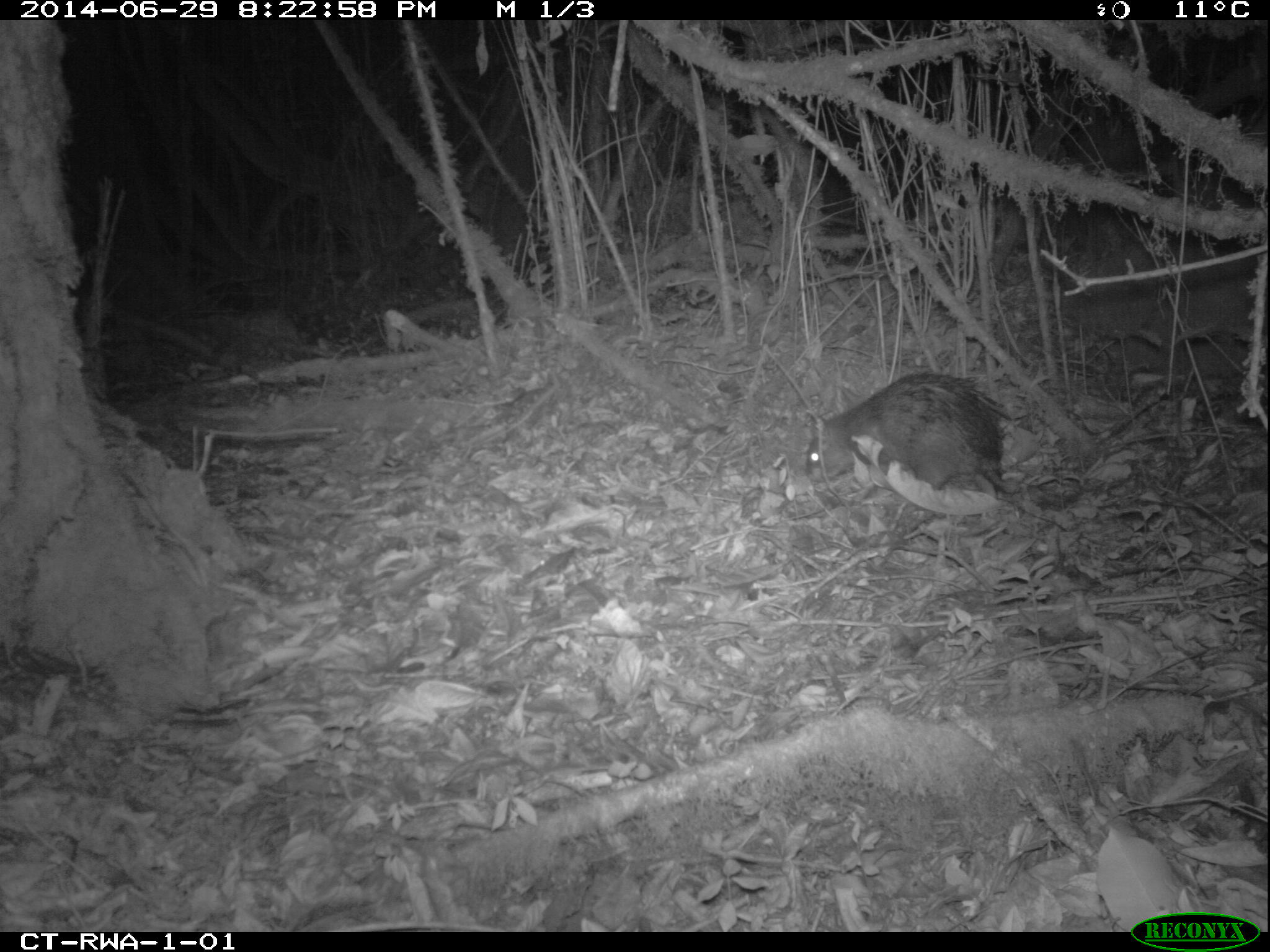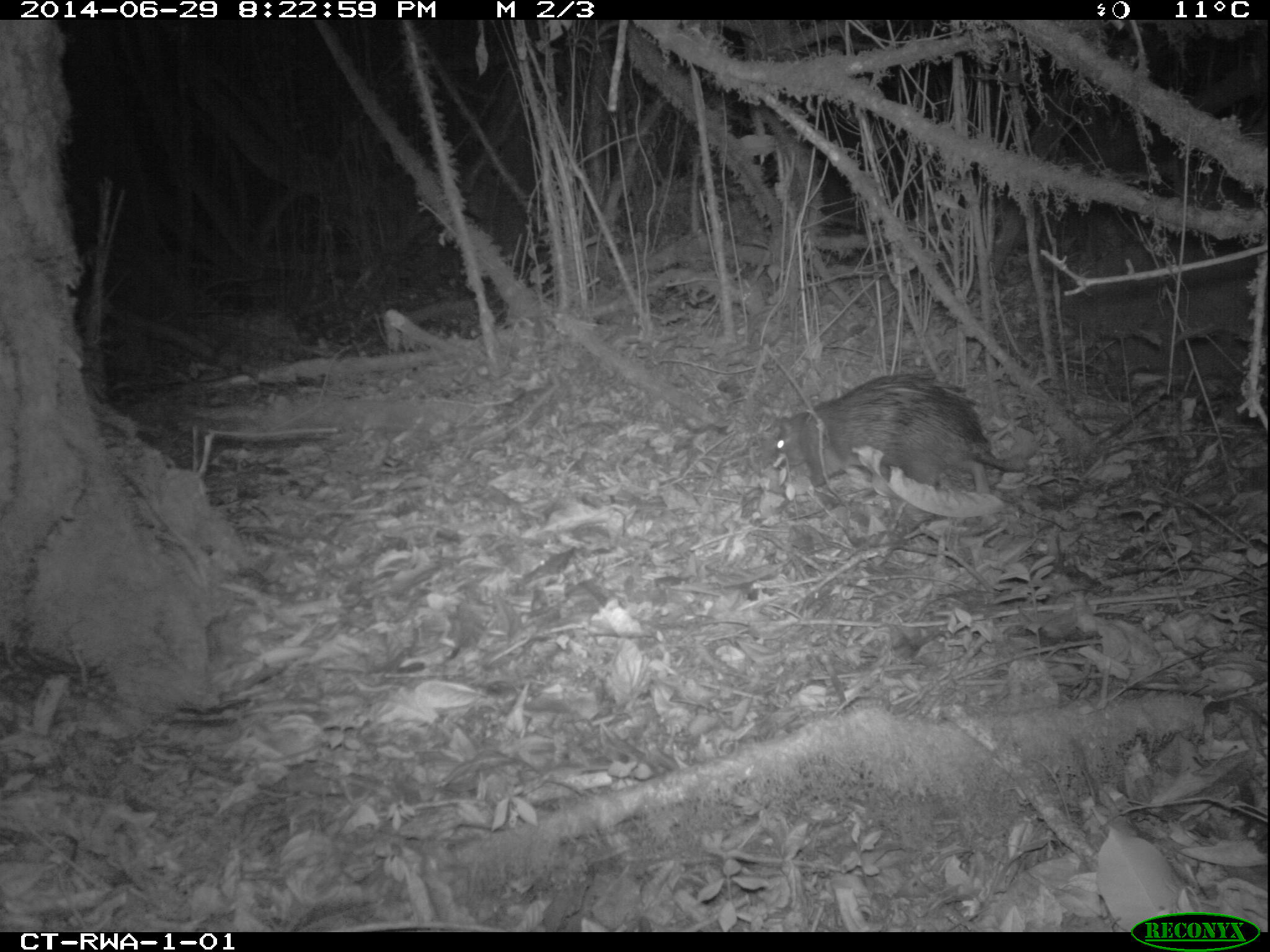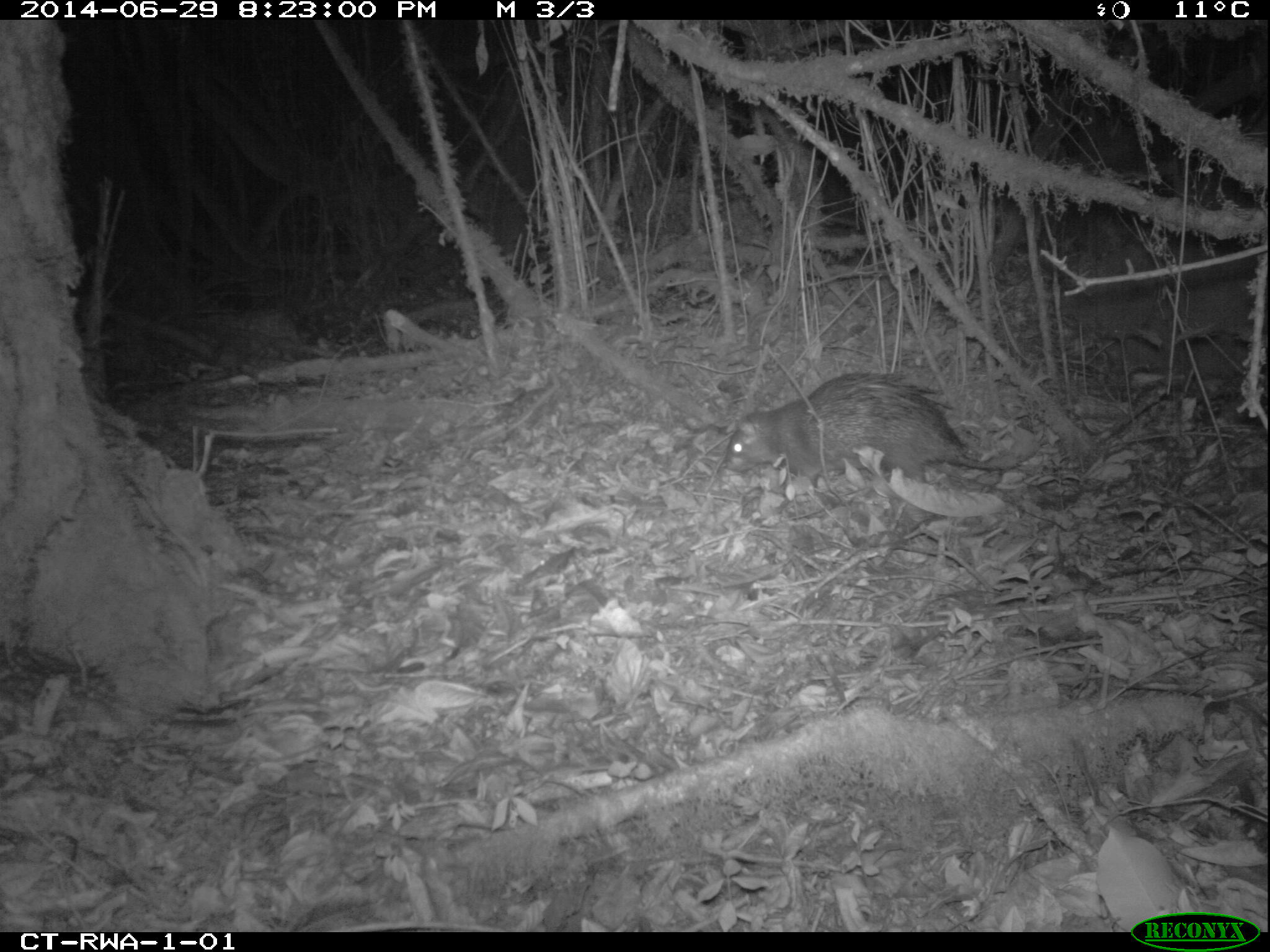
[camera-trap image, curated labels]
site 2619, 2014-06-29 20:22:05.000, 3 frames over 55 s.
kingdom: Animalia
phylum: Chordata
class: Mammalia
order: Rodentia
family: Hystricidae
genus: Atherurus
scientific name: Atherurus africanus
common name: african brush-tailed porcupine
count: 1